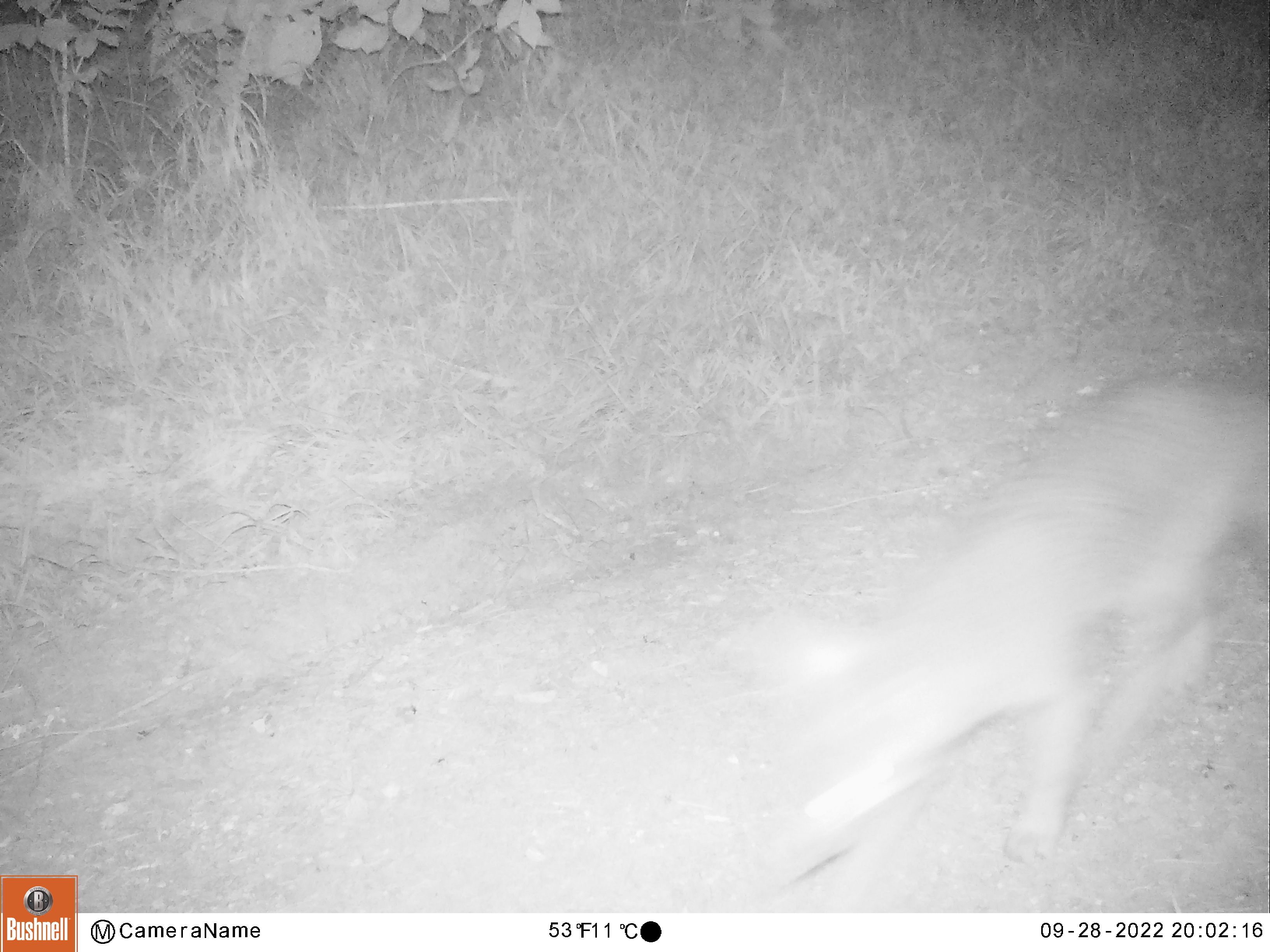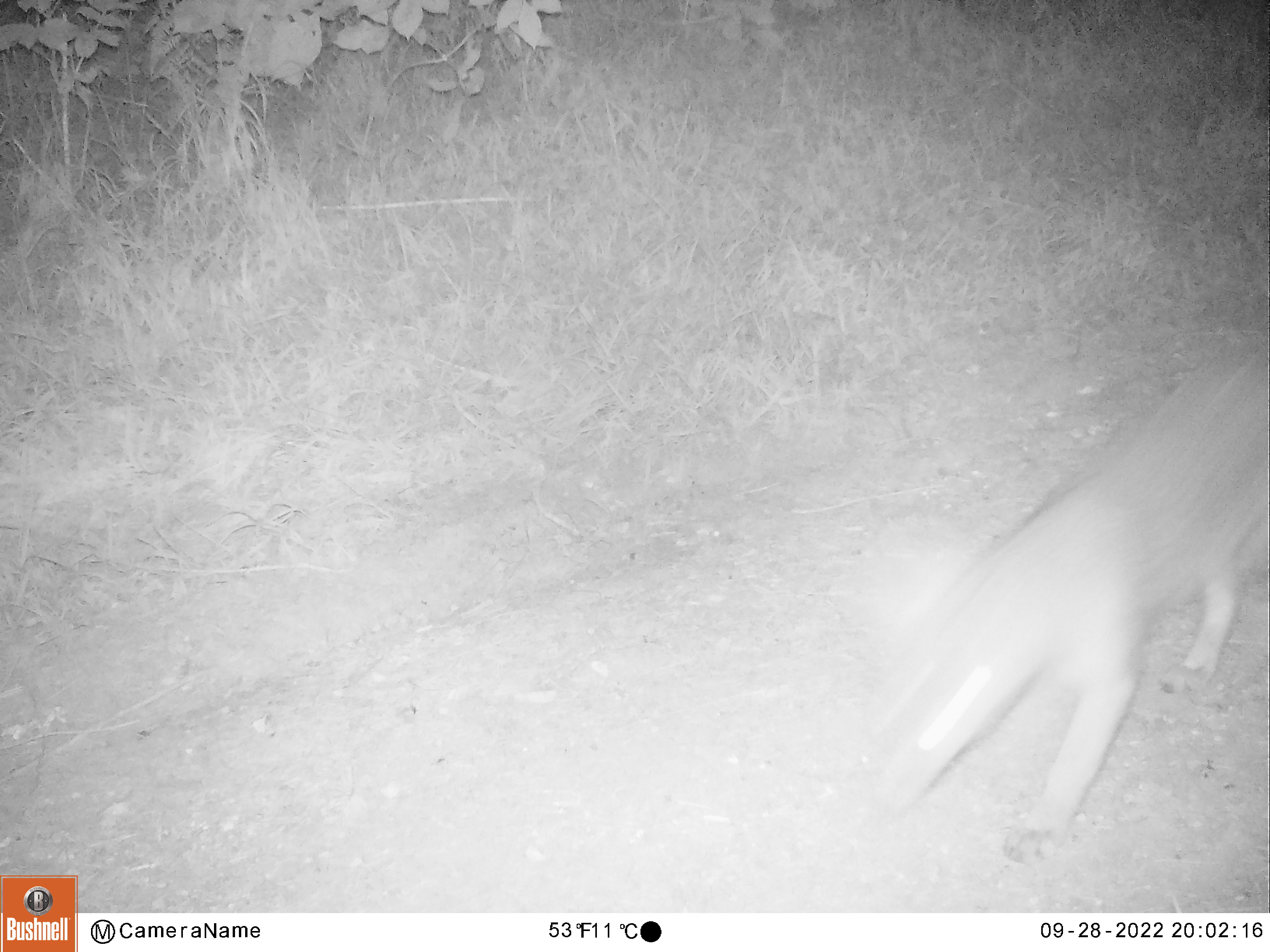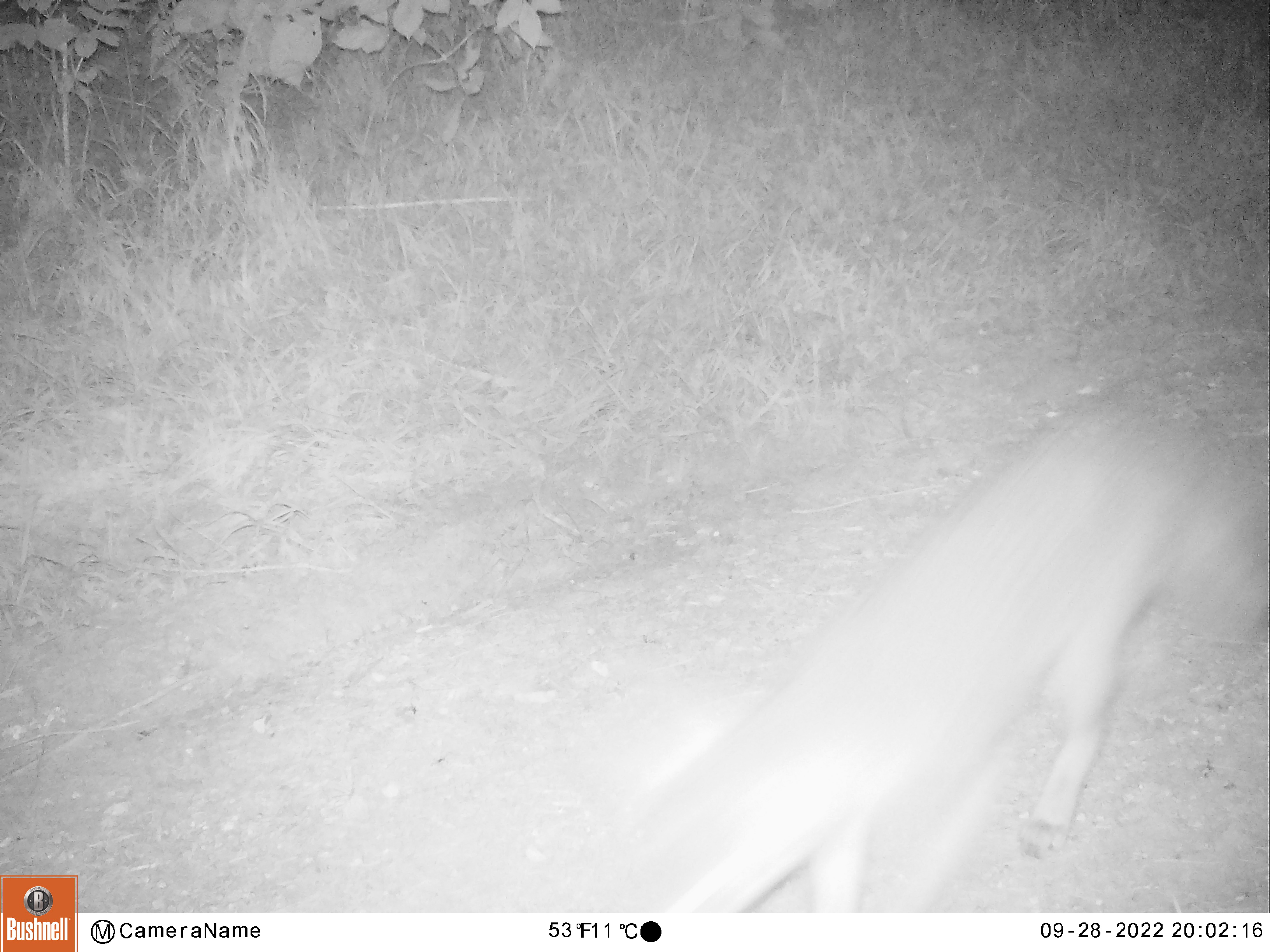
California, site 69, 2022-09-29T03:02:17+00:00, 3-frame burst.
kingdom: Animalia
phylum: Chordata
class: Mammalia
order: Carnivora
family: Canidae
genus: Urocyon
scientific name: Urocyon cinereoargenteus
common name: gray fox